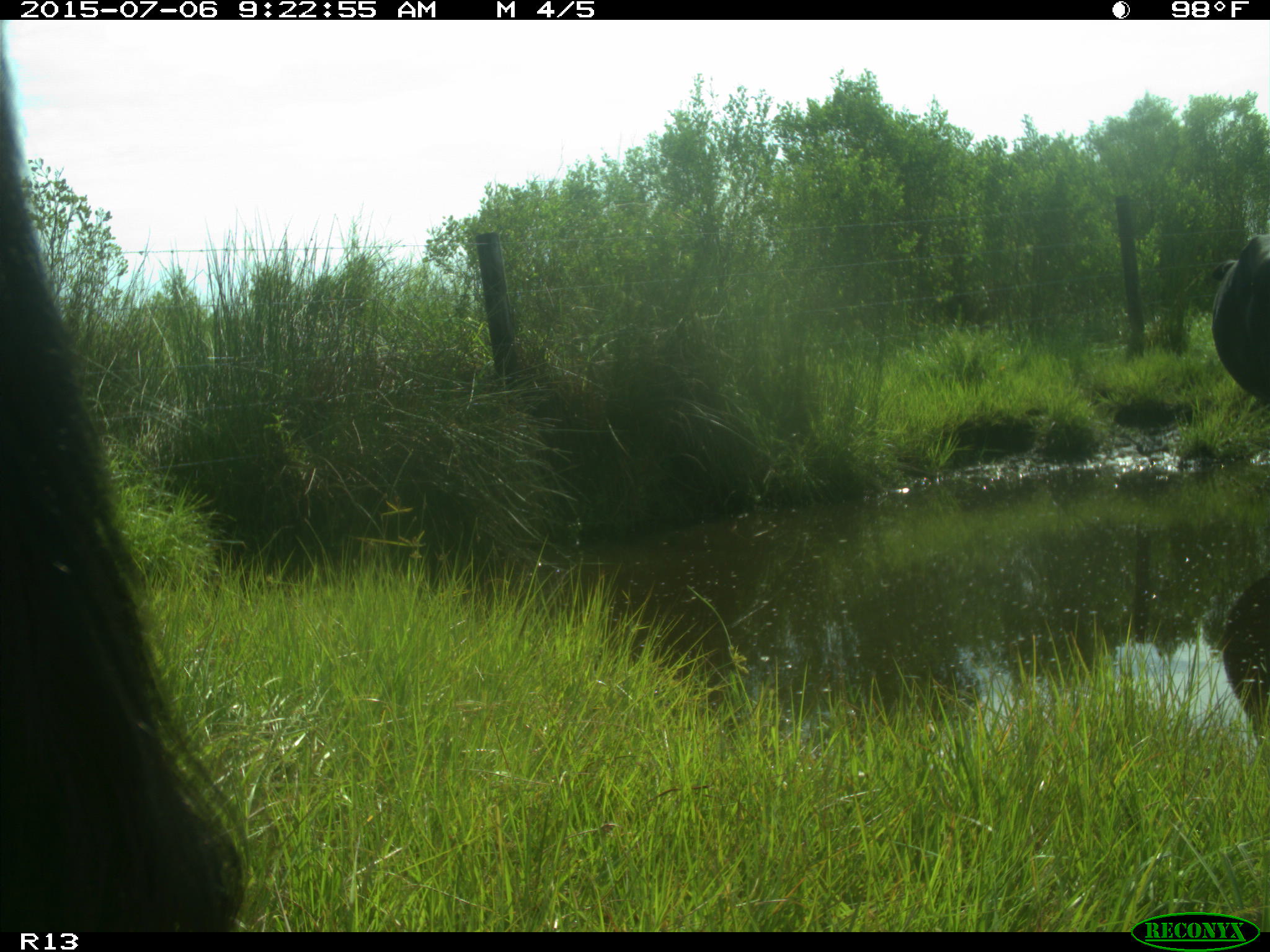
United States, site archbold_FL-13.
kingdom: Animalia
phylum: Chordata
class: Mammalia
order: Artiodactyla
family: Bovidae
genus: Bos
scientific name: Bos taurus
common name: domestic cow